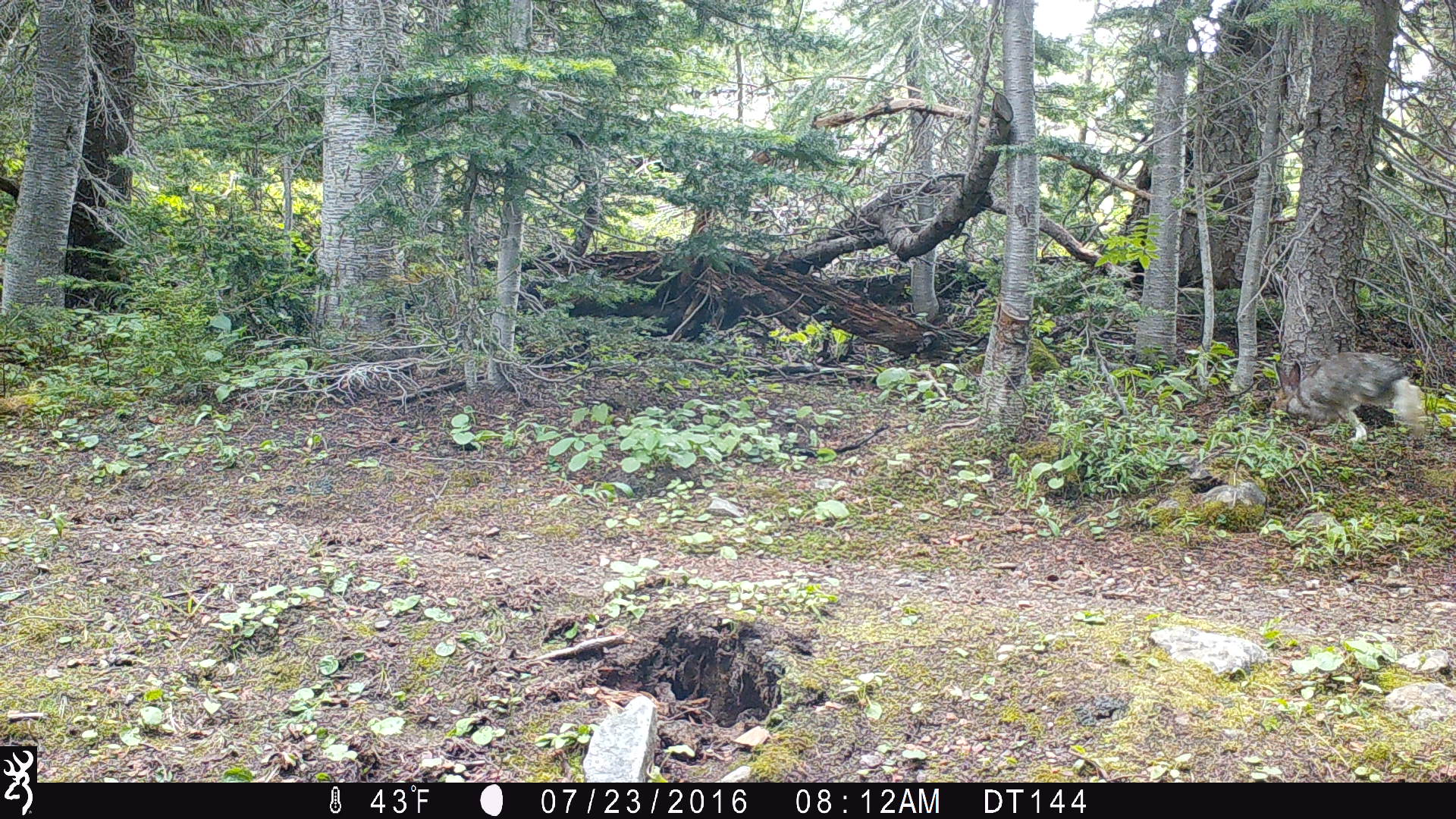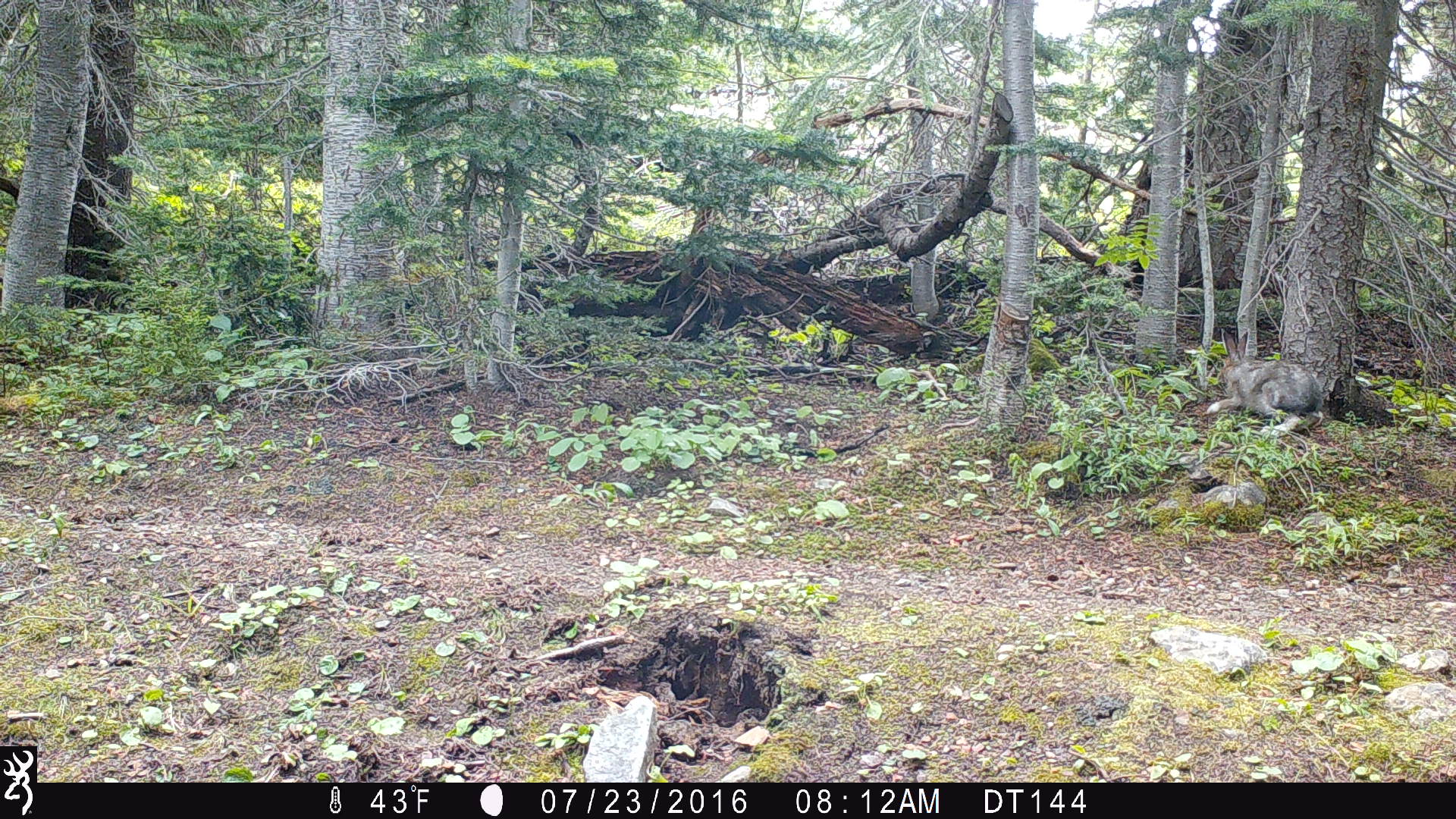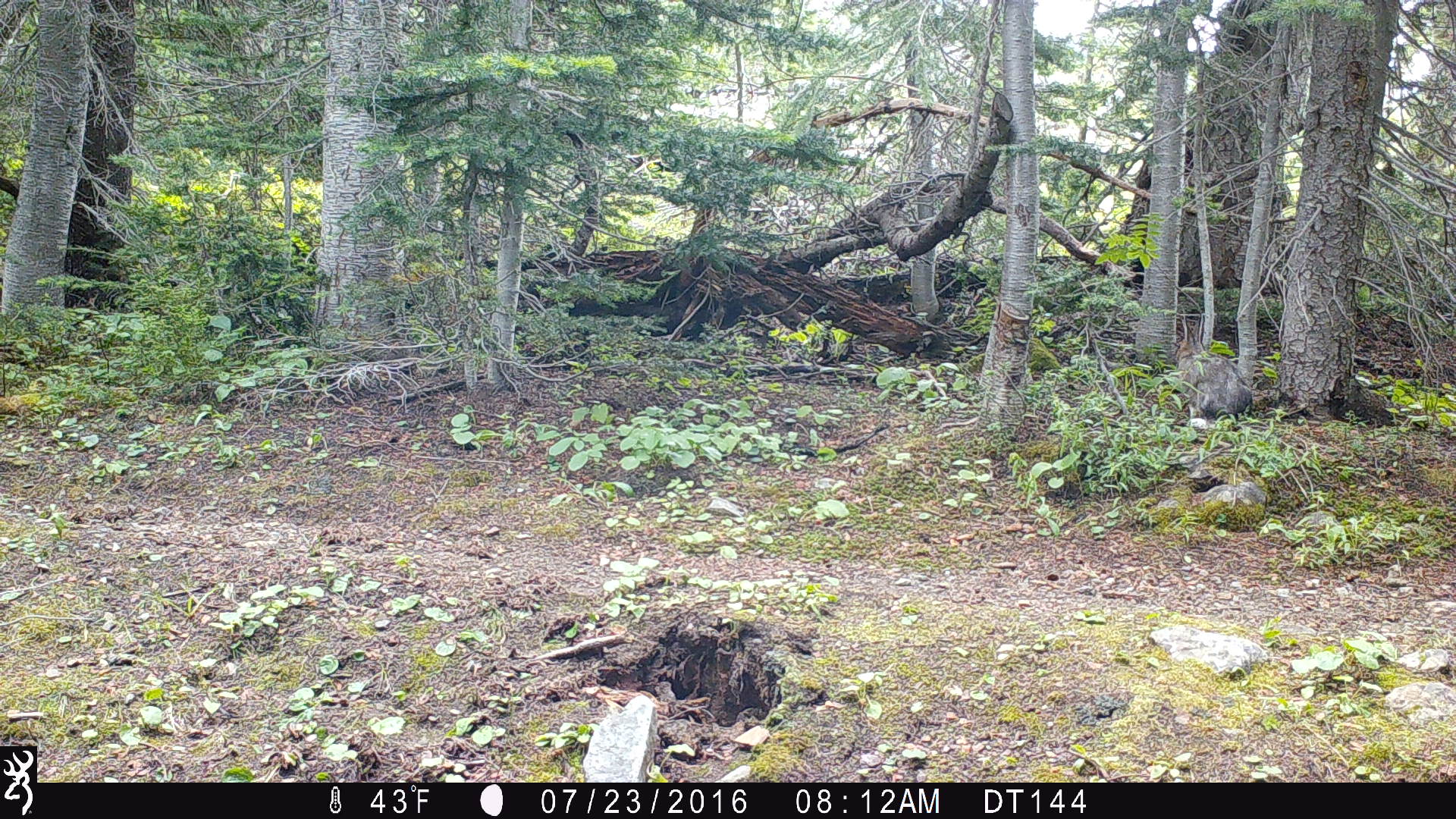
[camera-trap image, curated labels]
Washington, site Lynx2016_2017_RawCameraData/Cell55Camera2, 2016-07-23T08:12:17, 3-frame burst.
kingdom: Animalia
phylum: Chordata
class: Mammalia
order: Lagomorpha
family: Leporidae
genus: Lepus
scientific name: Lepus americanus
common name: snowshoe hare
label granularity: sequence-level